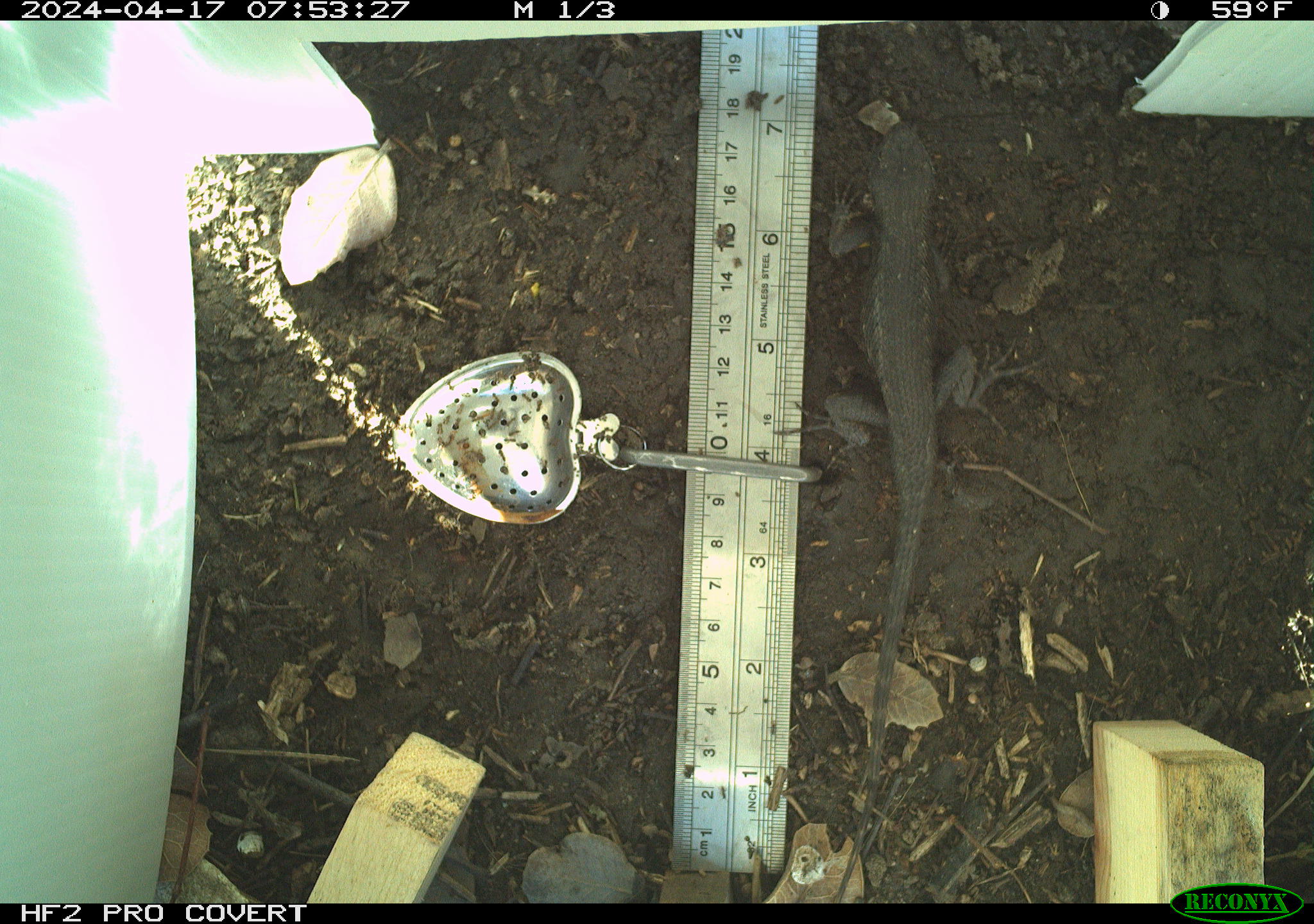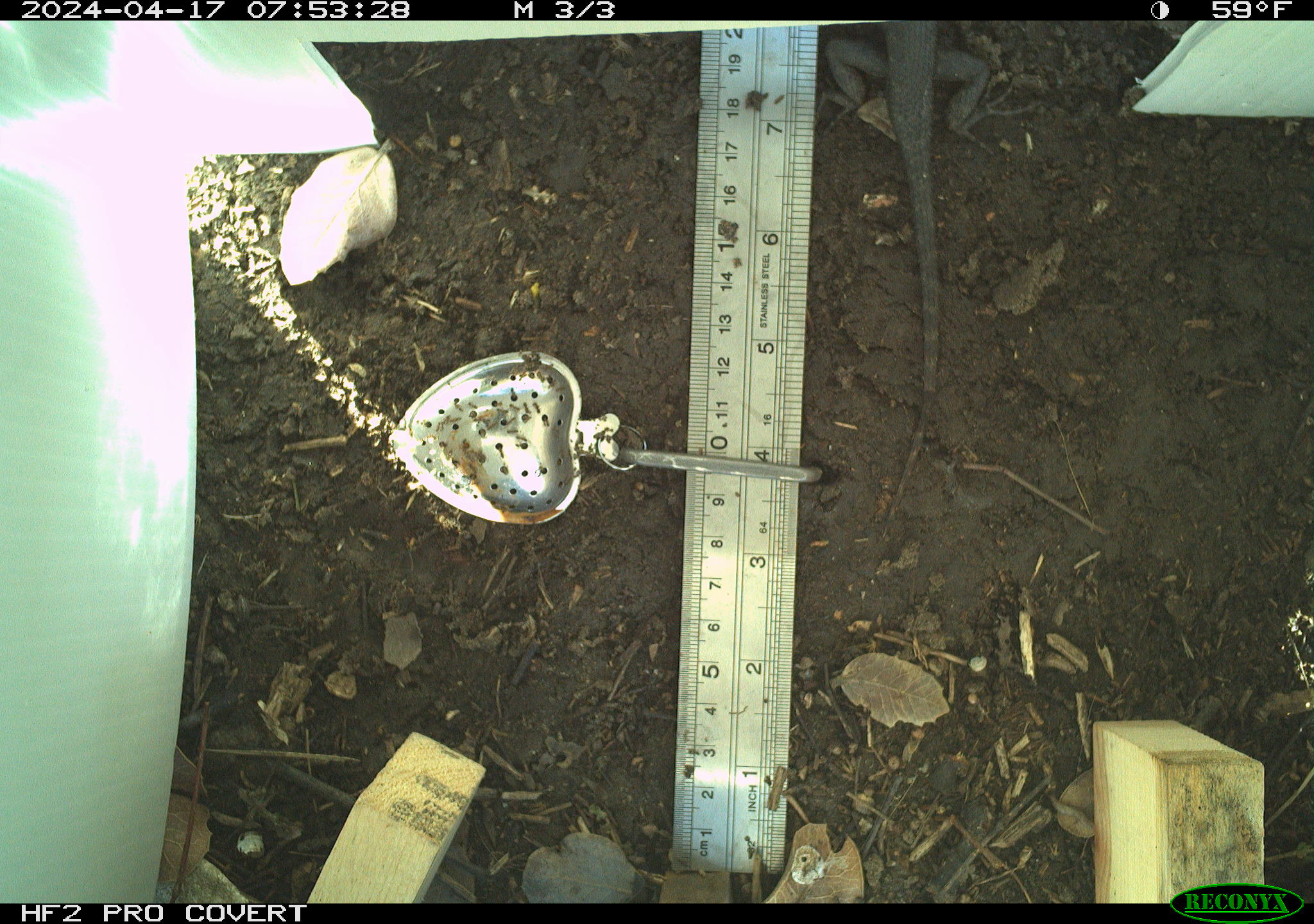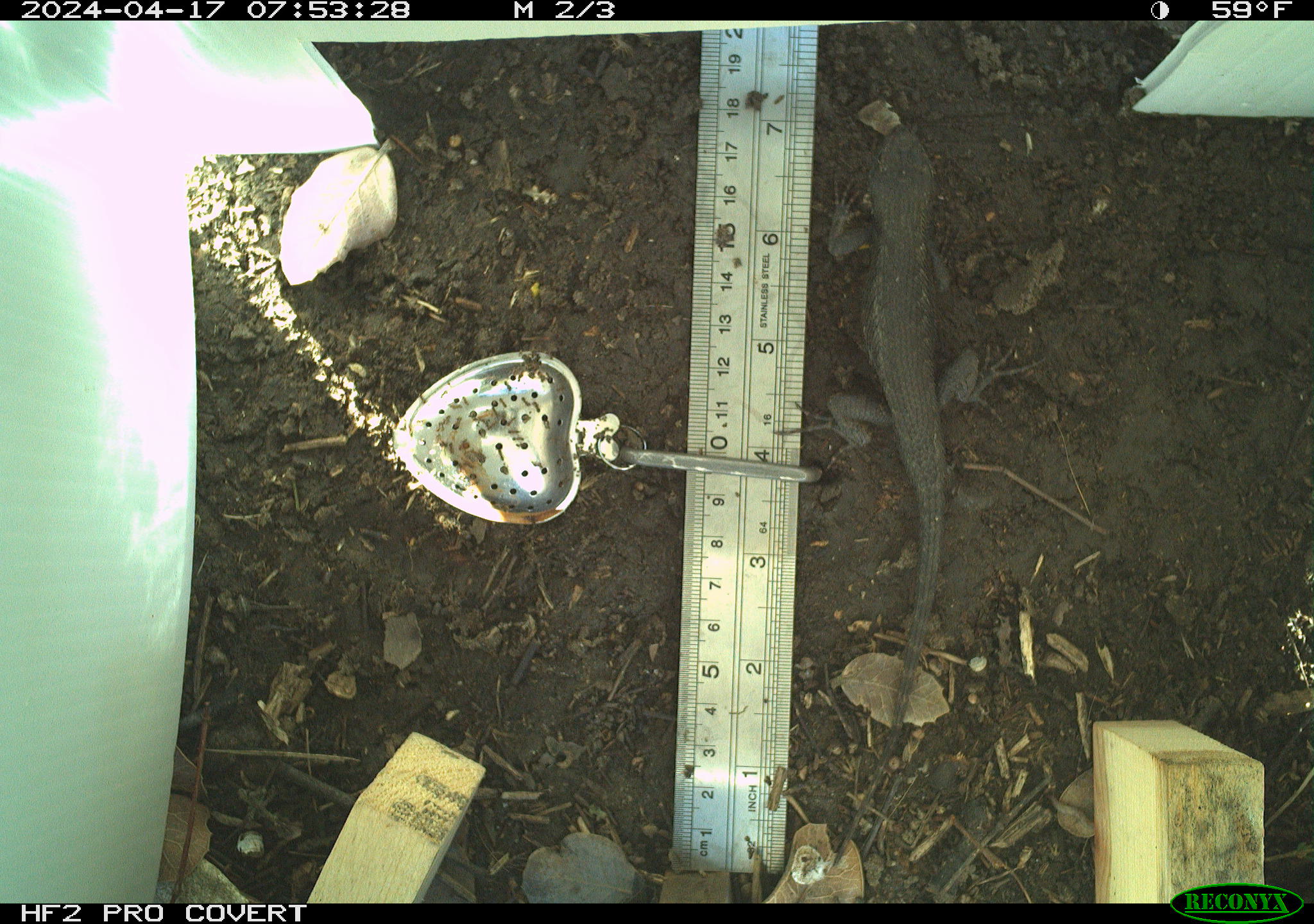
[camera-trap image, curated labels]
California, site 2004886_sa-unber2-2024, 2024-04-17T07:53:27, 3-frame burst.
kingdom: Animalia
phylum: Chordata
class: Reptilia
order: Squamata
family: Phrynosomatidae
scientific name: Phrynosomatidae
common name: phrynosomatid lizards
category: phrynosomatidae family